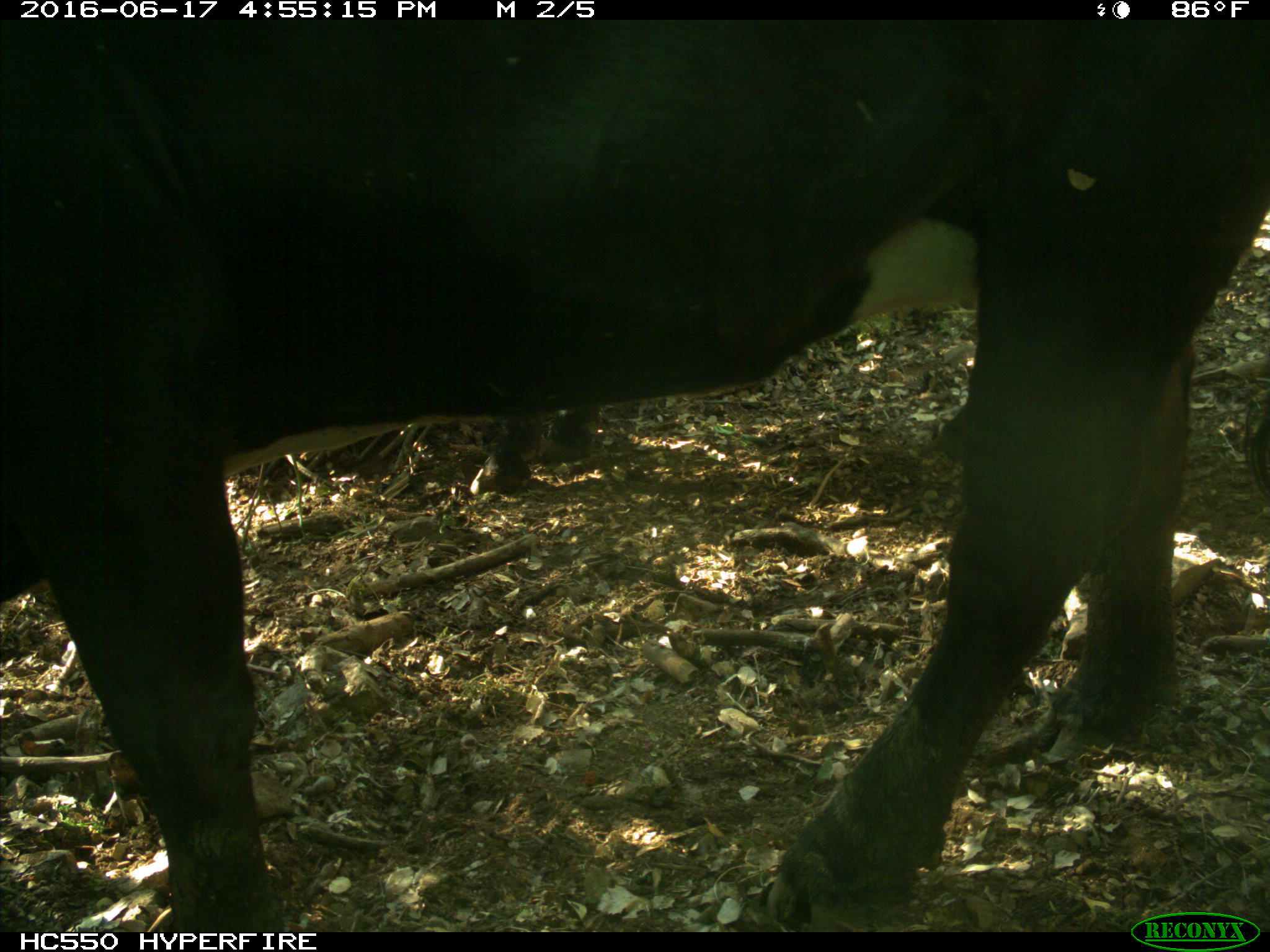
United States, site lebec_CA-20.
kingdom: Animalia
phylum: Chordata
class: Mammalia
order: Artiodactyla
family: Bovidae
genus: Bos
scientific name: Bos taurus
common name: domestic cow